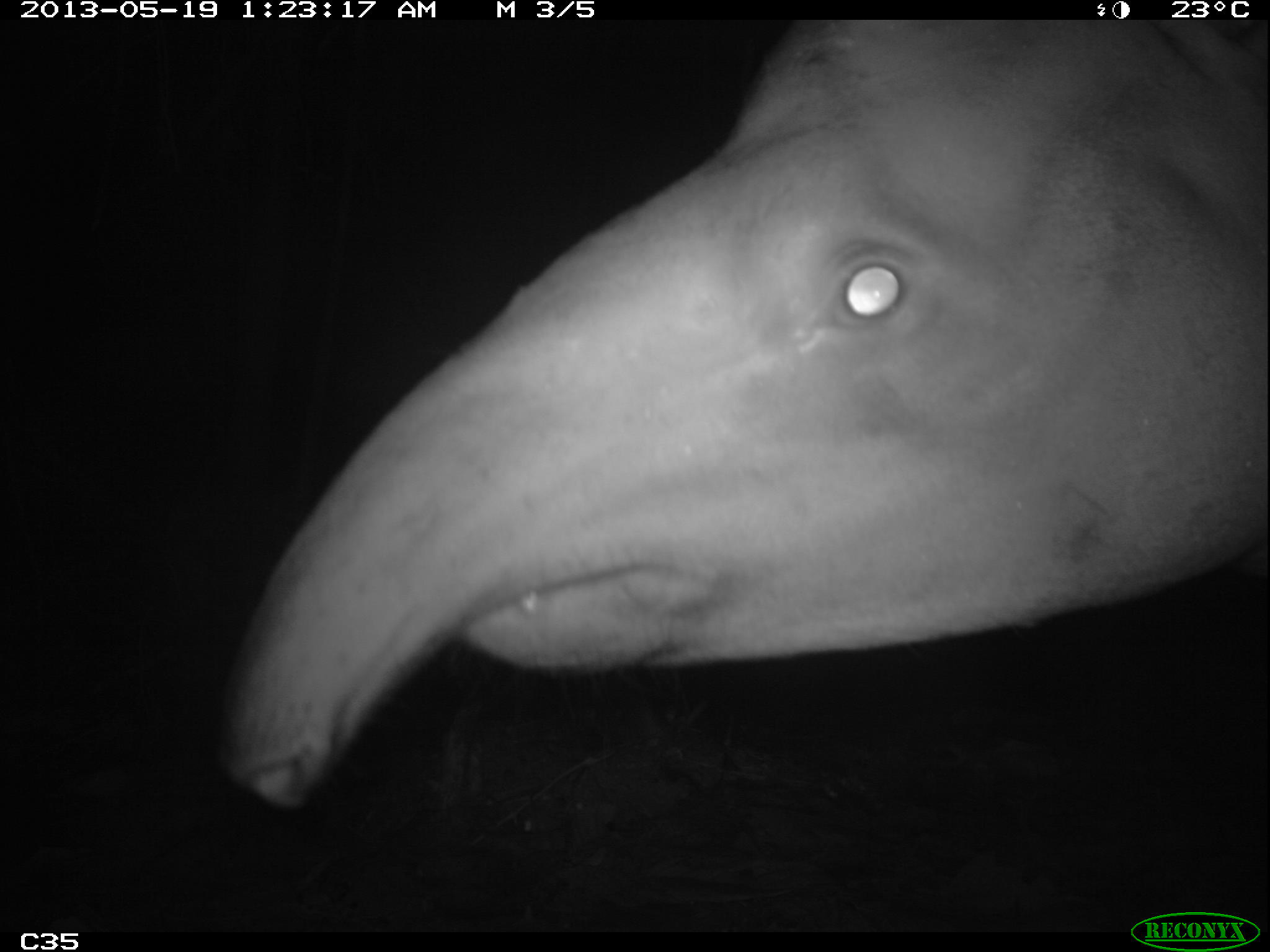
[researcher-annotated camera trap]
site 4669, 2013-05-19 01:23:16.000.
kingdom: Animalia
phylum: Chordata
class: Mammalia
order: Perissodactyla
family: Tapiridae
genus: Tapirus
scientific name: Tapirus terrestris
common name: south american tapir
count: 1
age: adult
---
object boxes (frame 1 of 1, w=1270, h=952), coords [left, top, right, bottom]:
tapirus terrestris: [209, 19, 1265, 806]